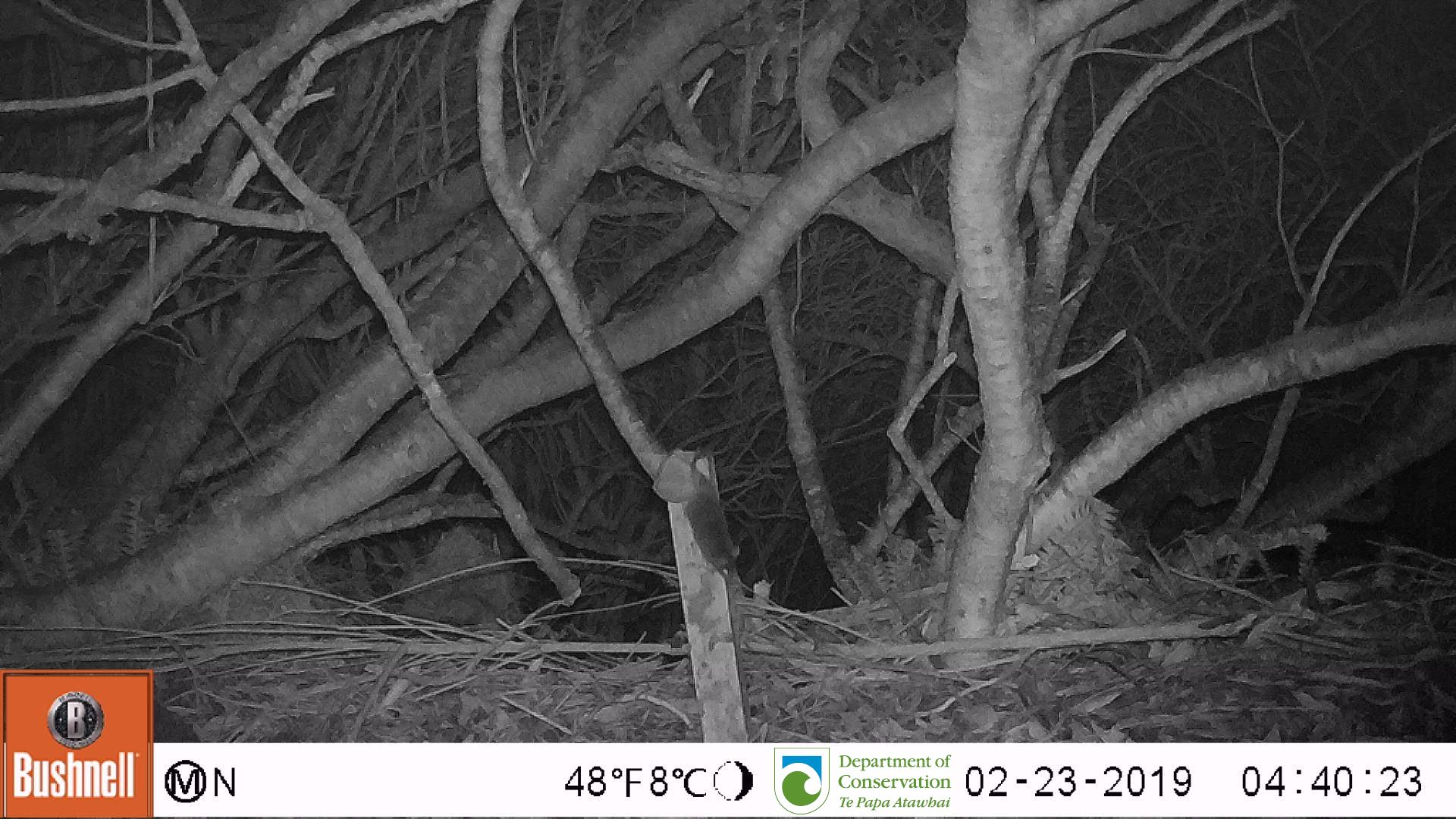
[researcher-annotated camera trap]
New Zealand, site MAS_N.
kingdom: Animalia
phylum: Chordata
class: Mammalia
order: Rodentia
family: Muridae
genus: Mus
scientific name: Mus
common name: mouse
Mouse (Mus).